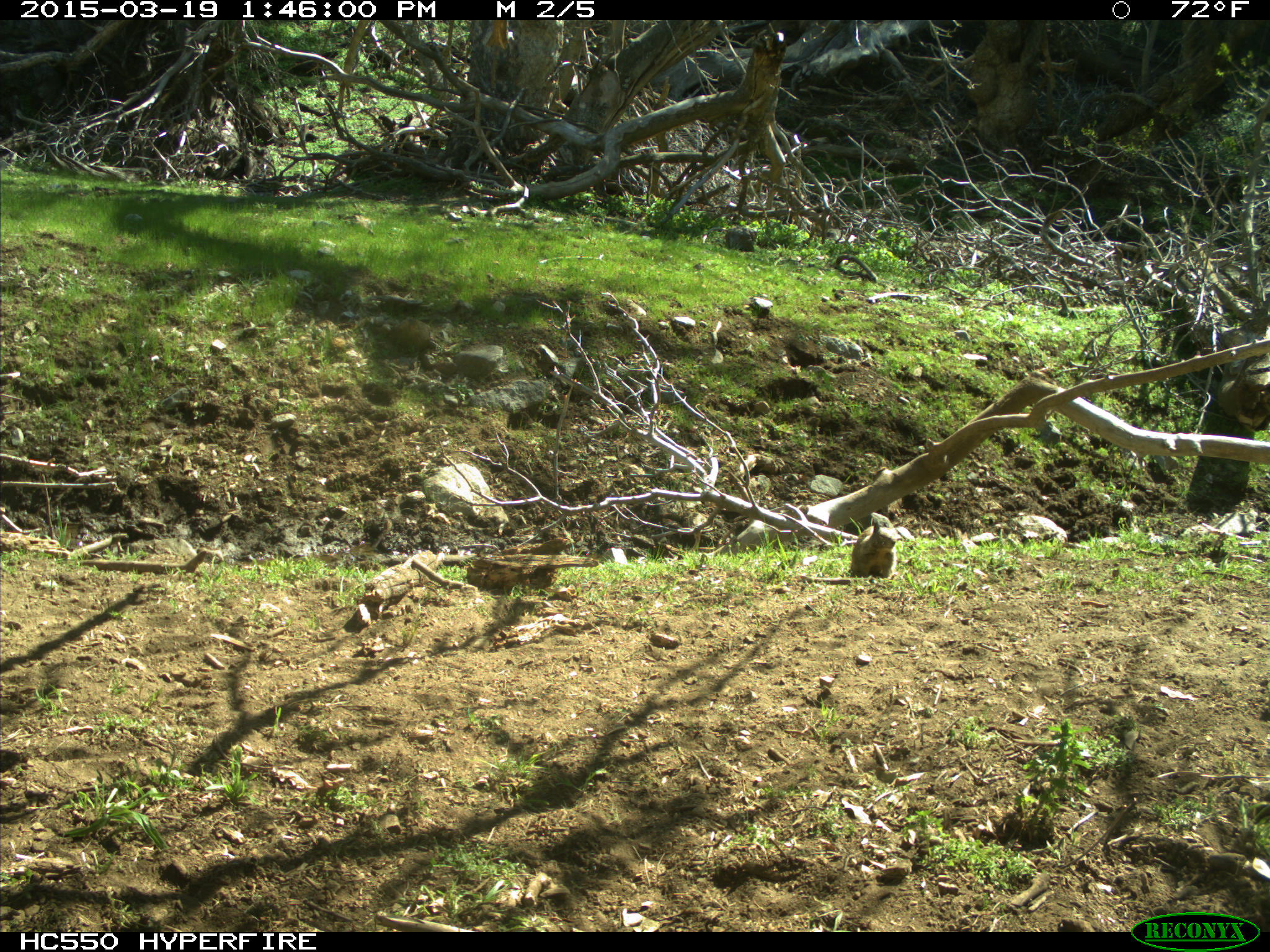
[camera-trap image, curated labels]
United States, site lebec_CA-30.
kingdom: Animalia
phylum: Chordata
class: Mammalia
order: Rodentia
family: Sciuridae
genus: Otospermophilus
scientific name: Otospermophilus beecheyi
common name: california ground squirrel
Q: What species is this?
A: Otospermophilus beecheyi (california ground squirrel).